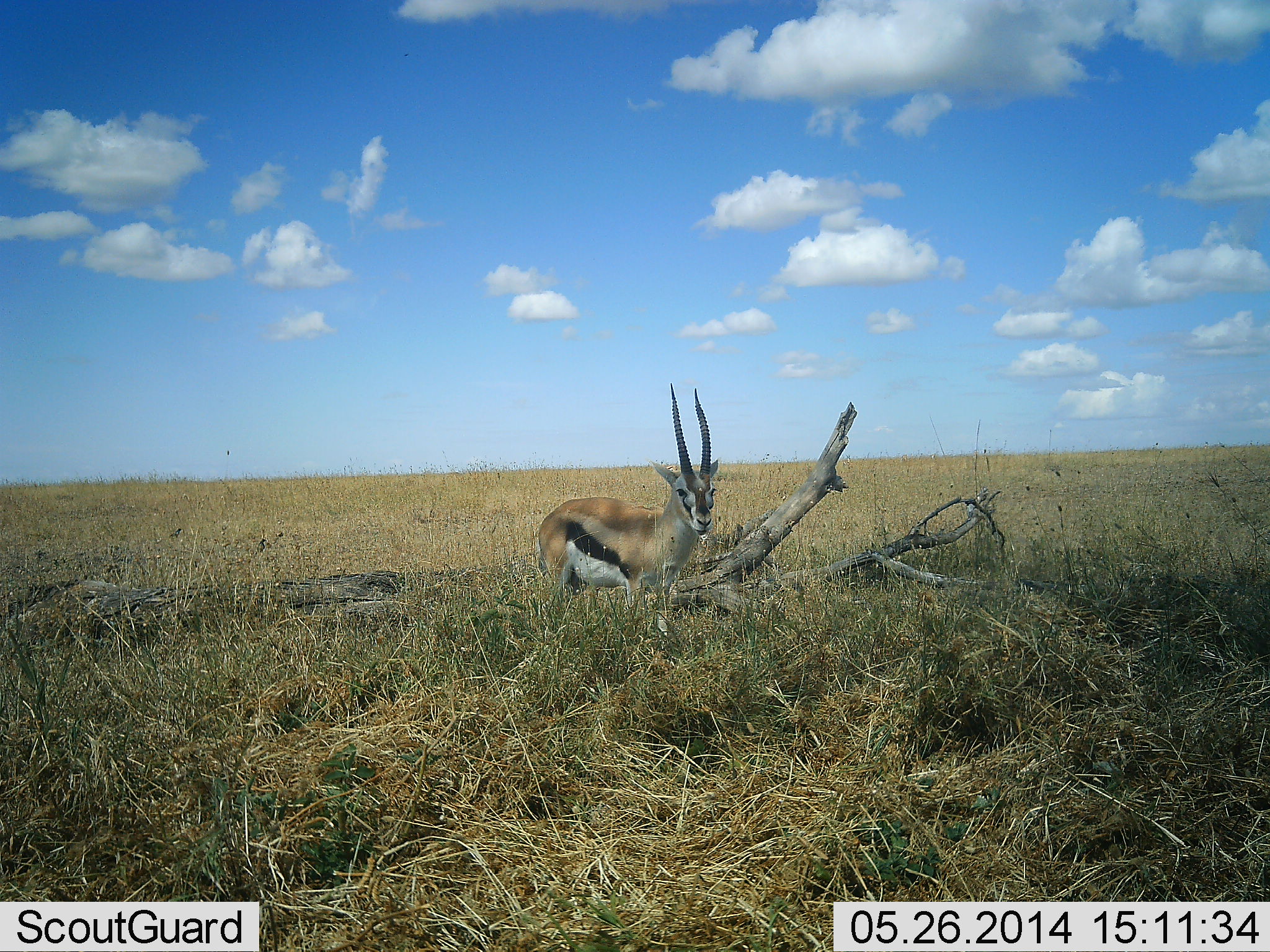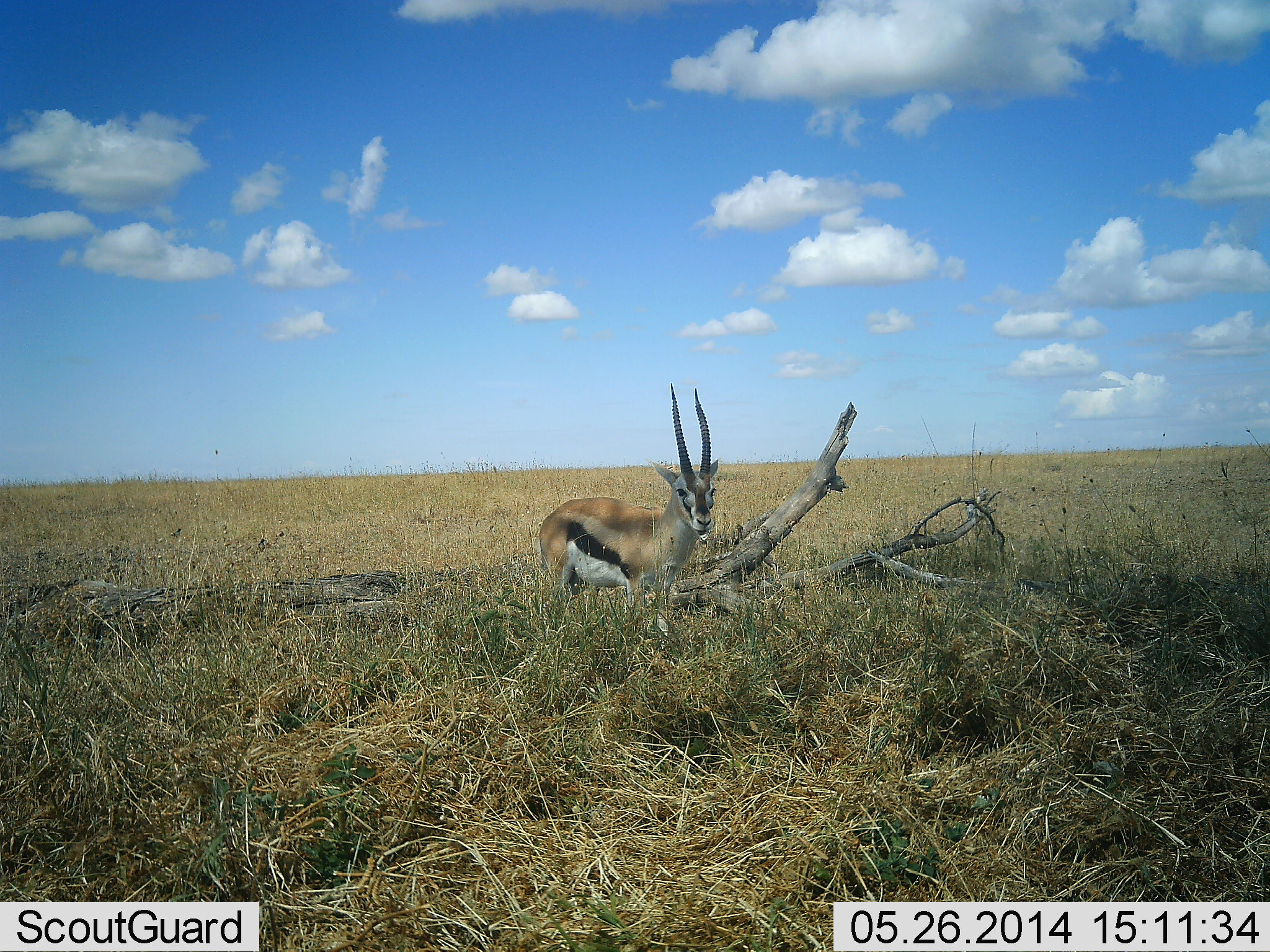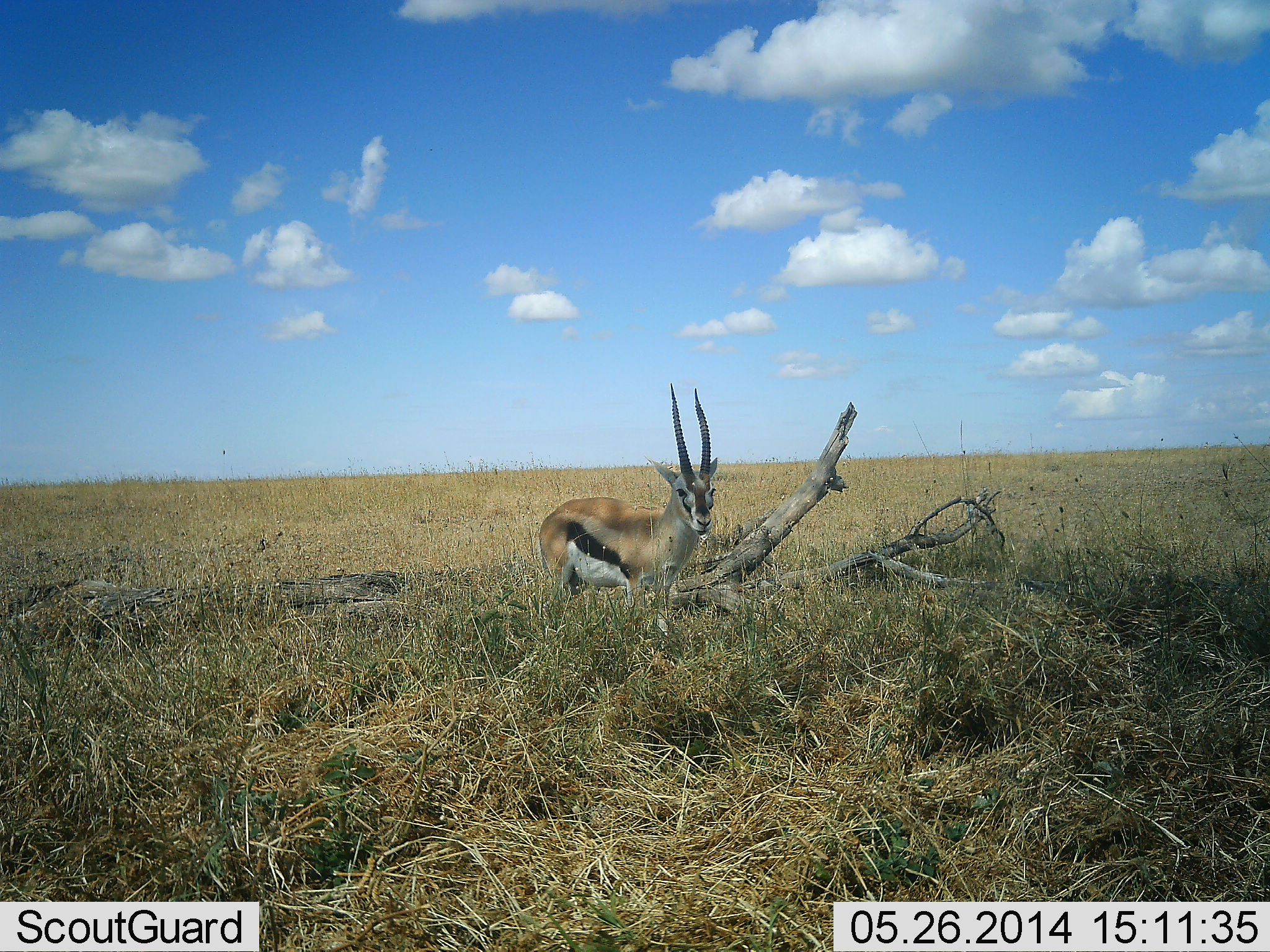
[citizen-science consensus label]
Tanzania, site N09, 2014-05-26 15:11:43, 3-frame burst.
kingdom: Animalia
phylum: Chordata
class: Mammalia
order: Artiodactyla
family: Bovidae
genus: Eudorcas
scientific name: Eudorcas thomsonii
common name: thomson's gazelle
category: gazellethomsons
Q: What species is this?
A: Gazellethomsons (thomson's gazelle) (Eudorcas thomsonii).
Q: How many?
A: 1.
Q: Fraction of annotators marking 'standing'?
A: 100%.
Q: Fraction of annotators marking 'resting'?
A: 0%.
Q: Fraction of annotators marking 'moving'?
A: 0%.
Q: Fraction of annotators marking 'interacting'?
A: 0%.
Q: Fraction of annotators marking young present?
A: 0%.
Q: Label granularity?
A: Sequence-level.